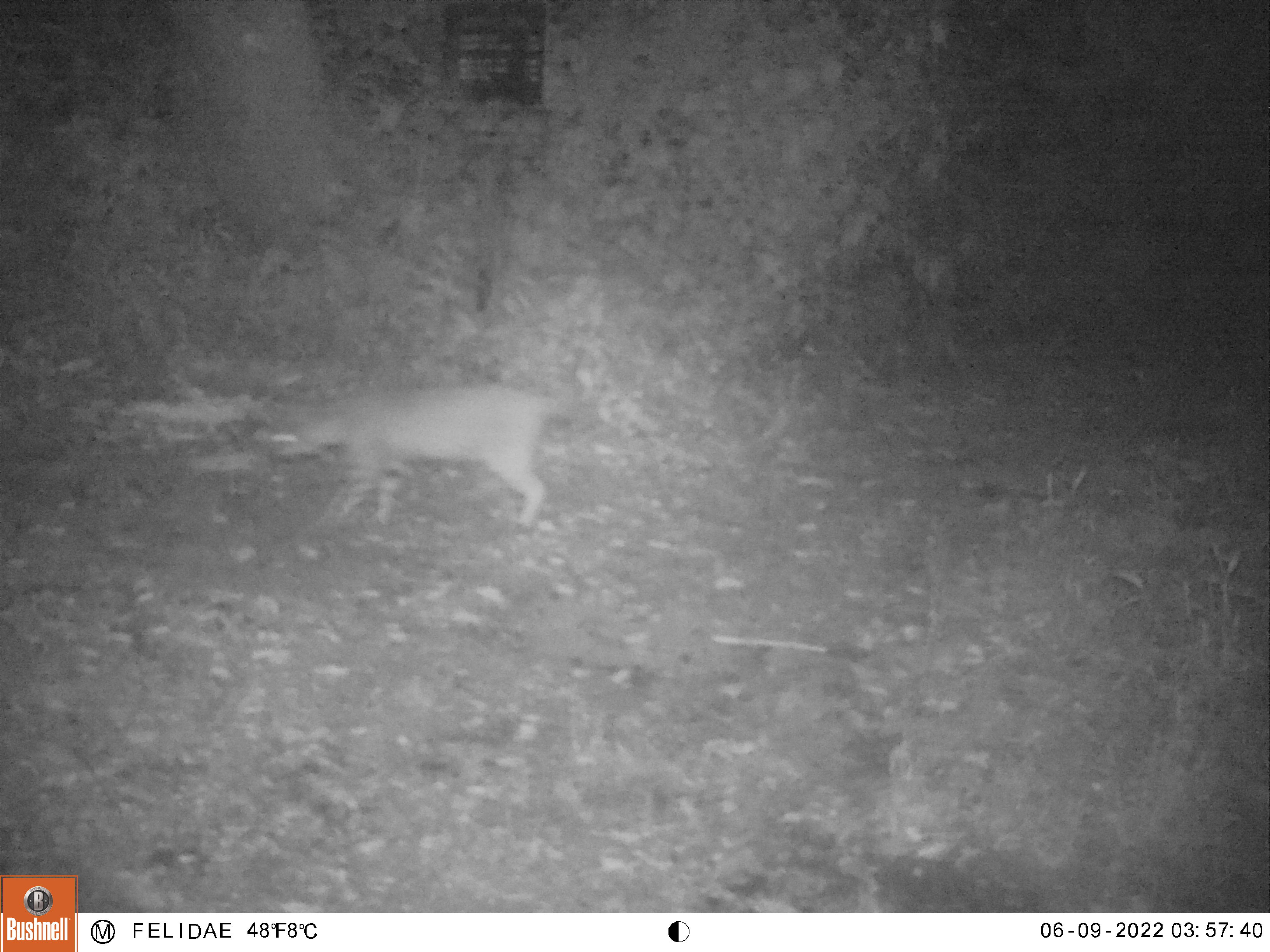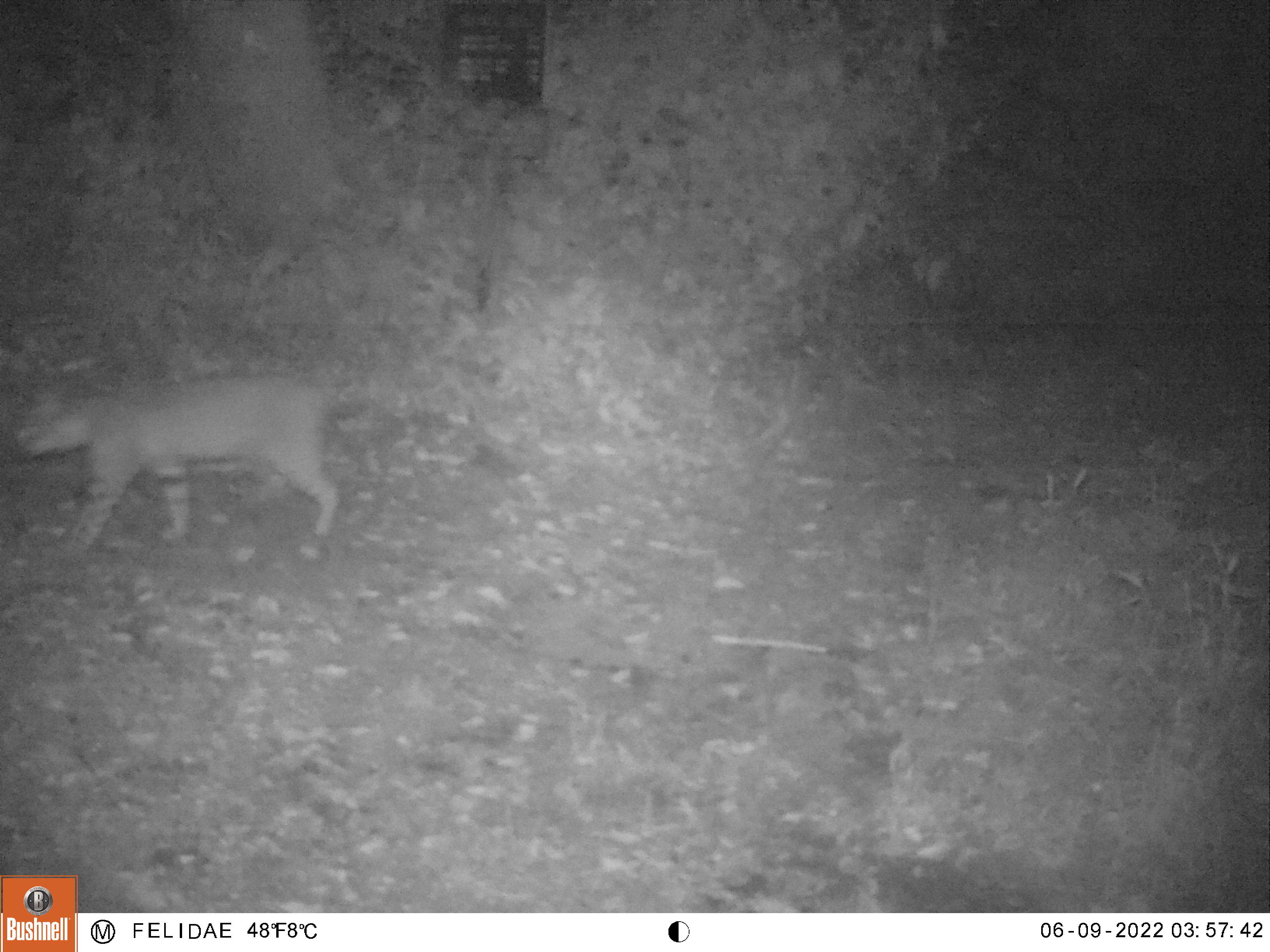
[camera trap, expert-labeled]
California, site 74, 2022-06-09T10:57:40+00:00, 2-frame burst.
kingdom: Animalia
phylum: Chordata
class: Mammalia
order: Carnivora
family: Felidae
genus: Lynx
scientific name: Lynx rufus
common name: bobcat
Bobcat (Lynx rufus).